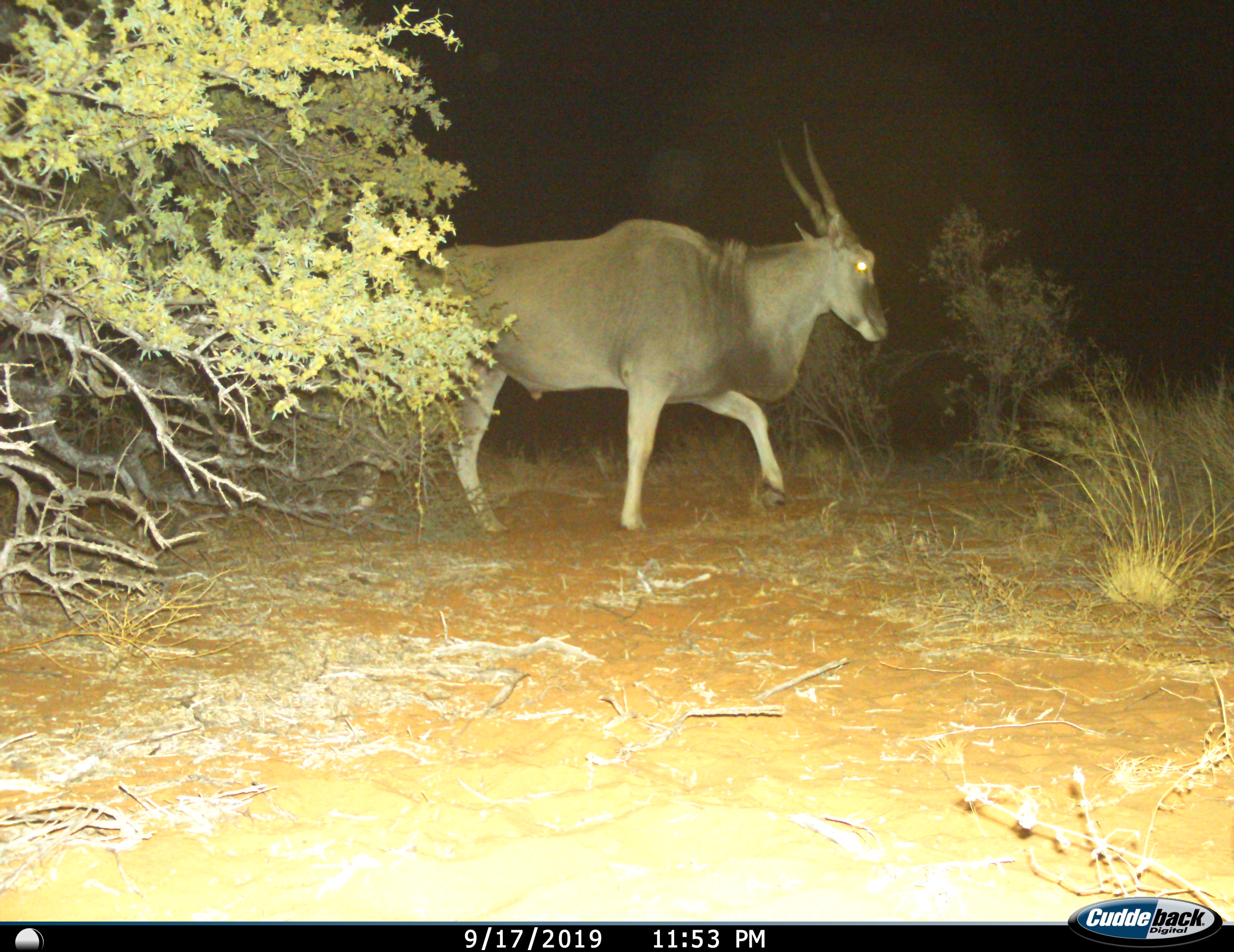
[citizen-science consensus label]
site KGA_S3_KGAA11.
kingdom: Animalia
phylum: Chordata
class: Mammalia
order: Artiodactyla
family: Bovidae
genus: Tragelaphus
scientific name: Tragelaphus oryx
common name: eland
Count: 1.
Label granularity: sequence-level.